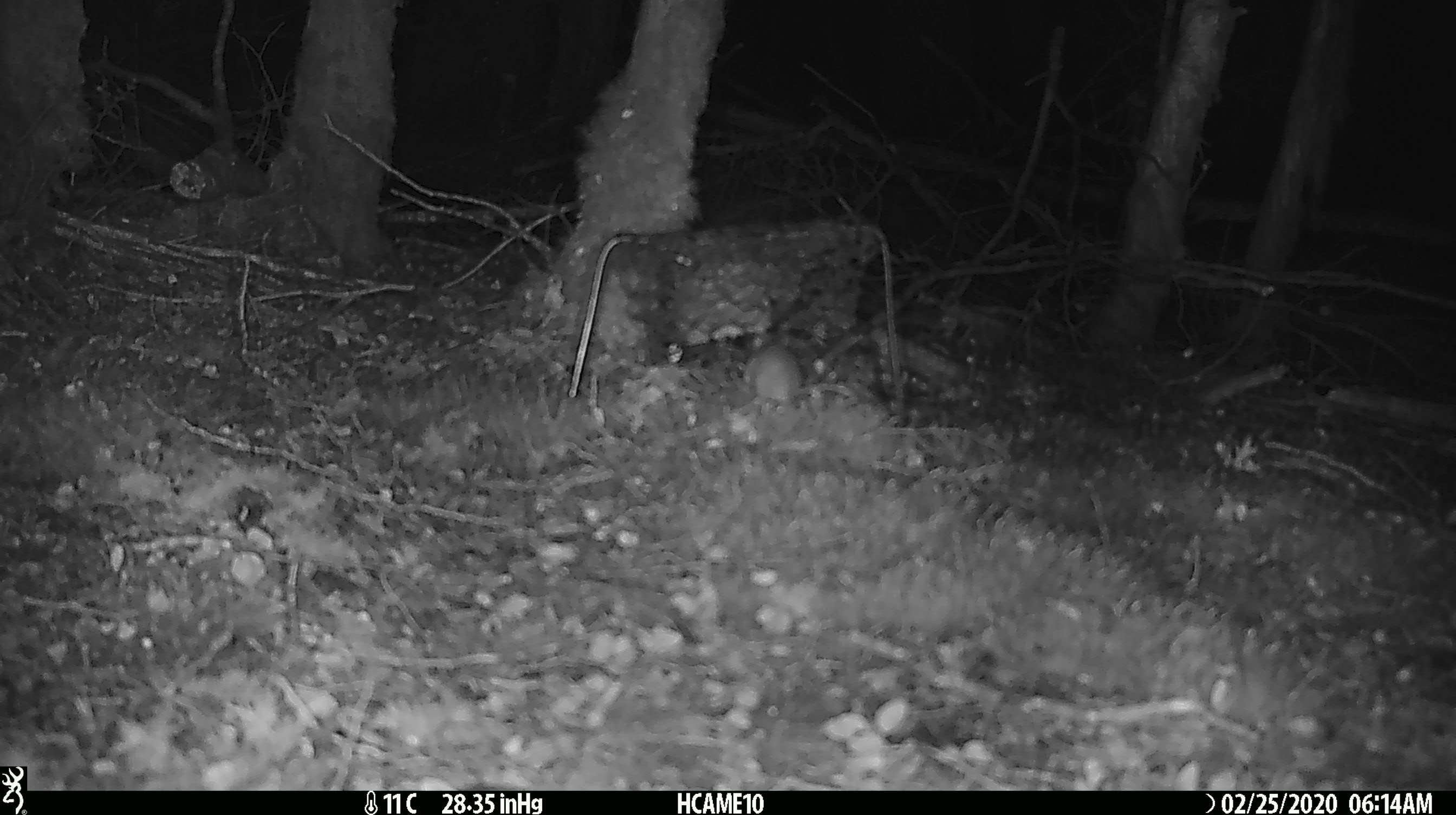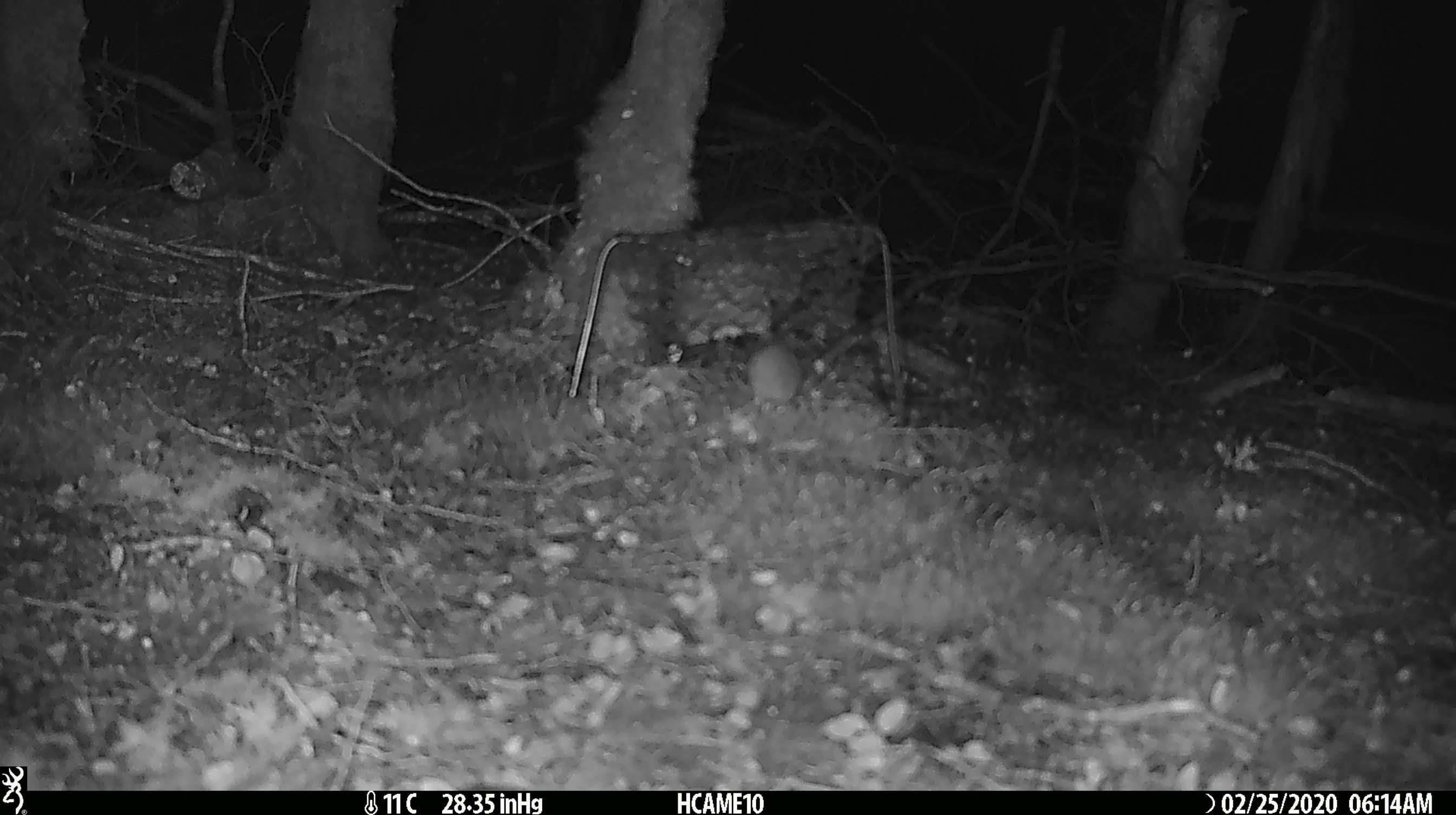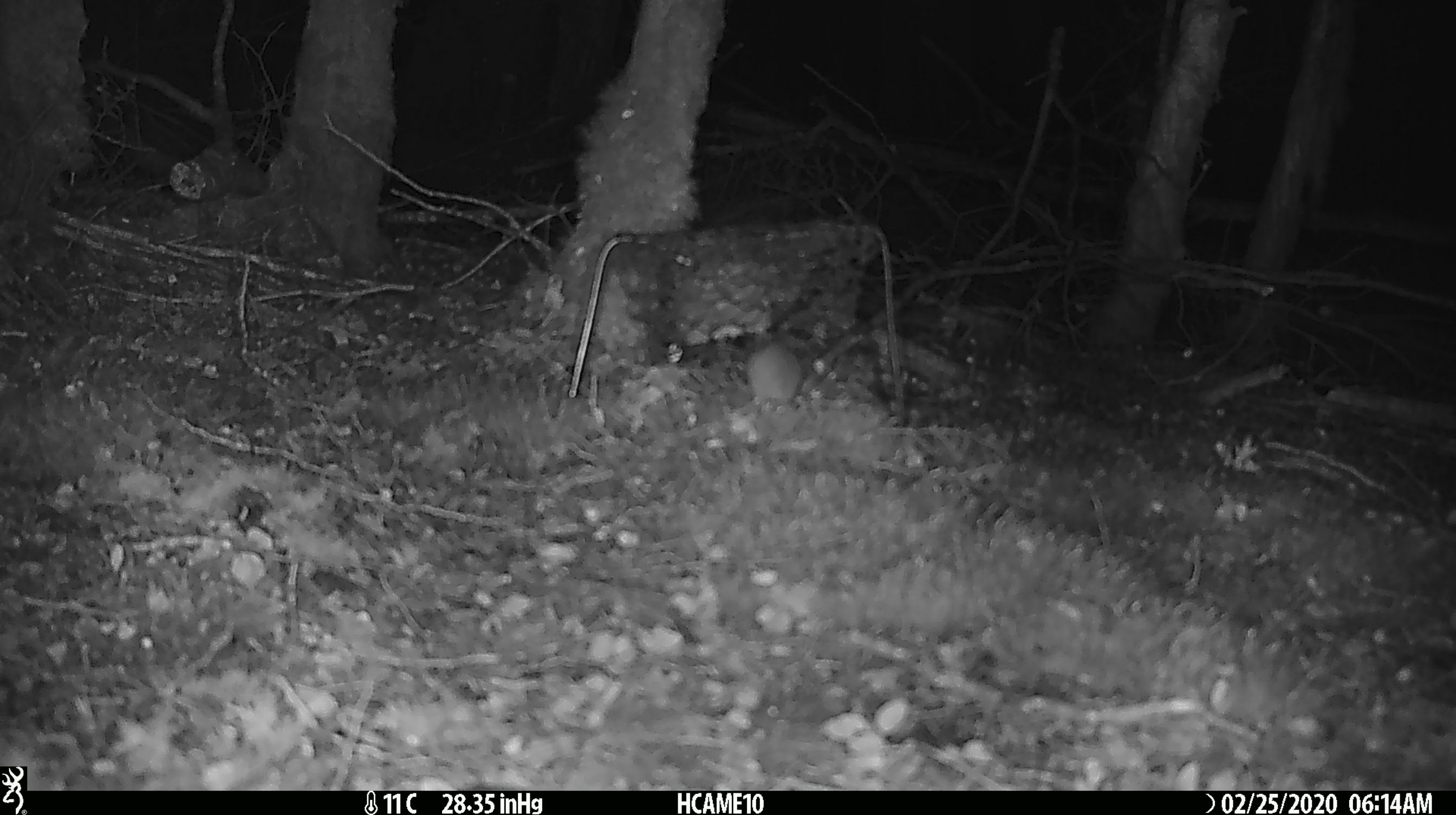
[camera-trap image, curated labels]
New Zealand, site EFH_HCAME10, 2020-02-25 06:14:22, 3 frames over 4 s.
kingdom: Animalia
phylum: Chordata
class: Mammalia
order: Rodentia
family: Muridae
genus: Mus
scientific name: Mus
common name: mouse